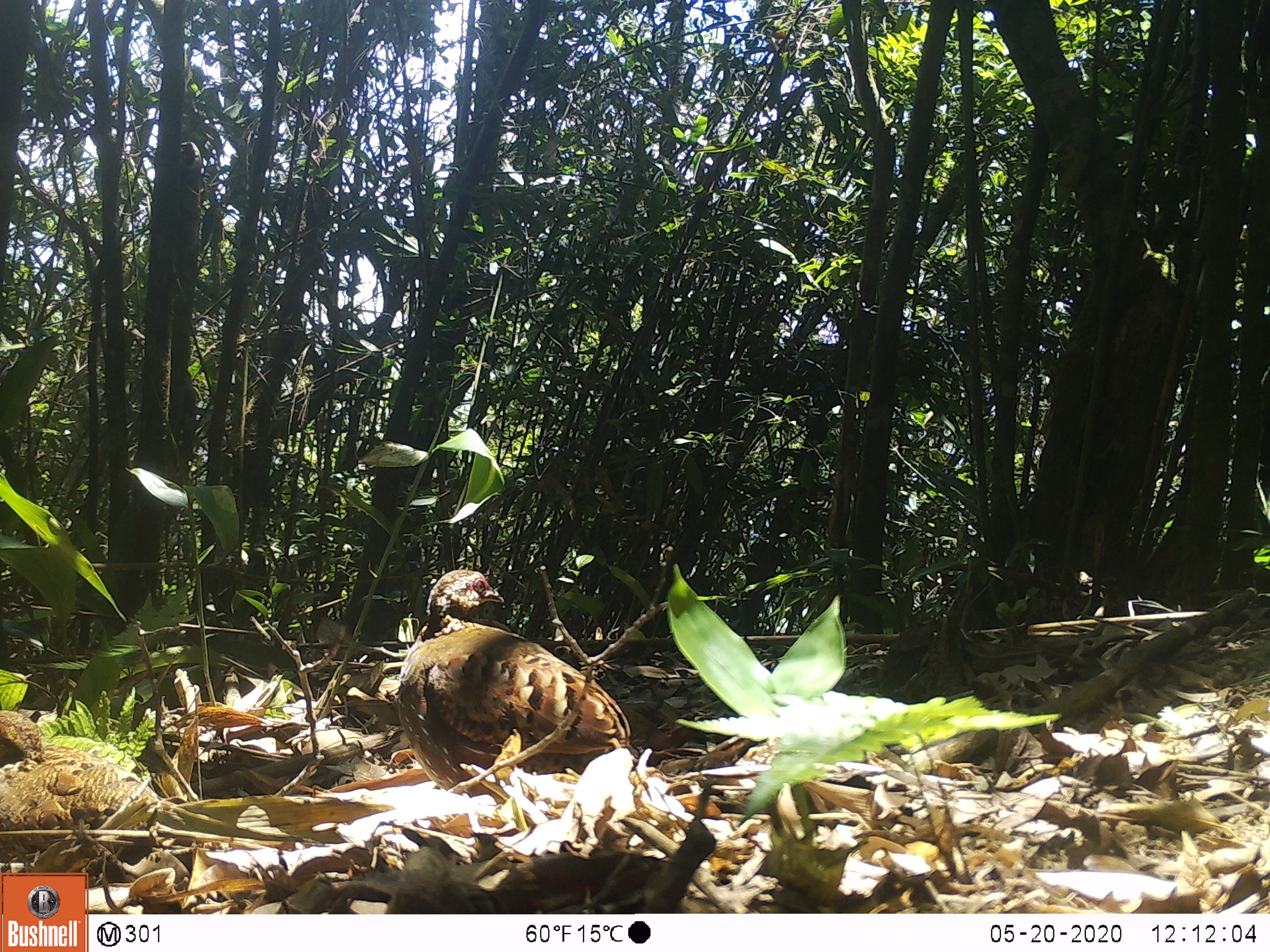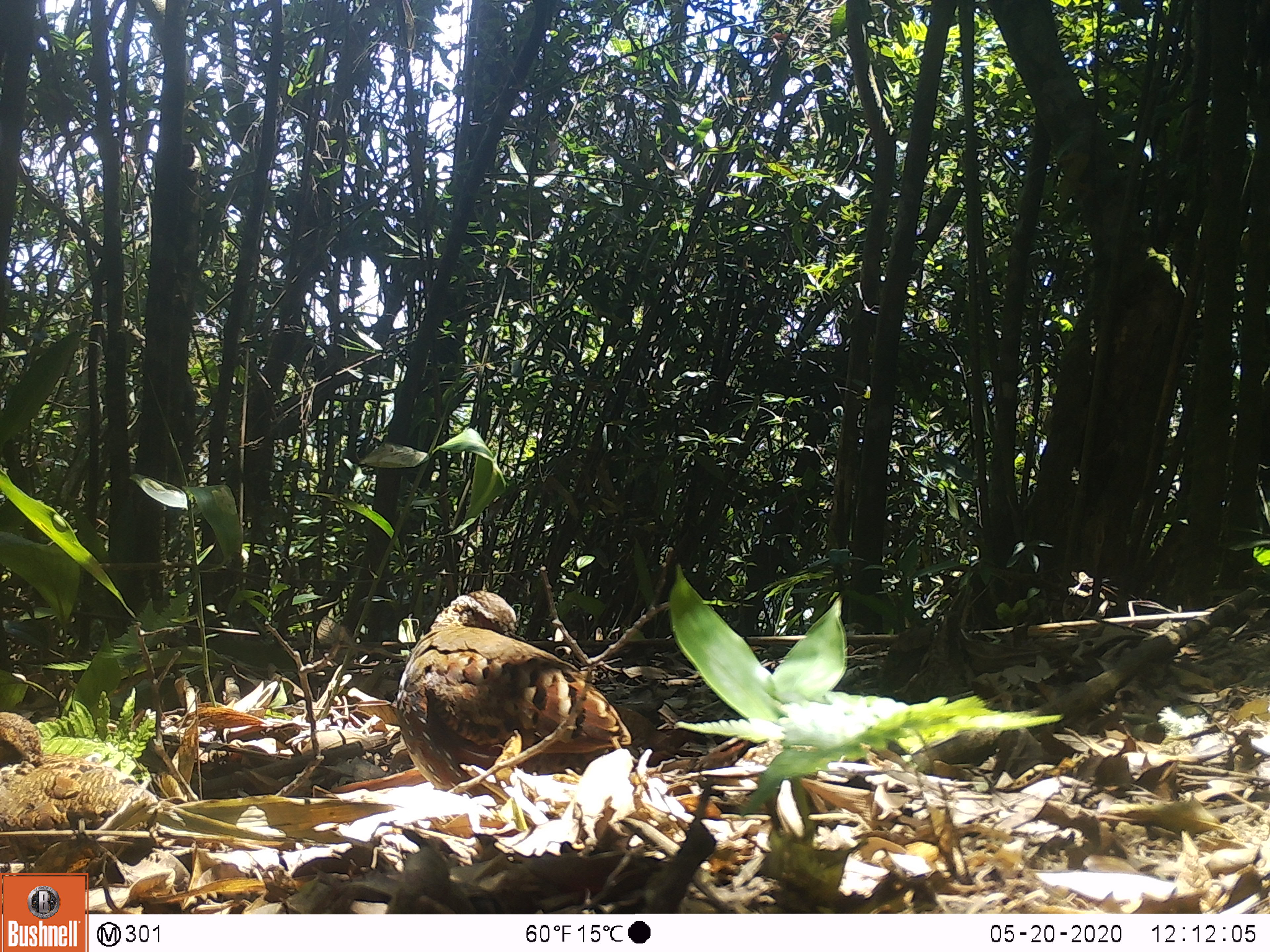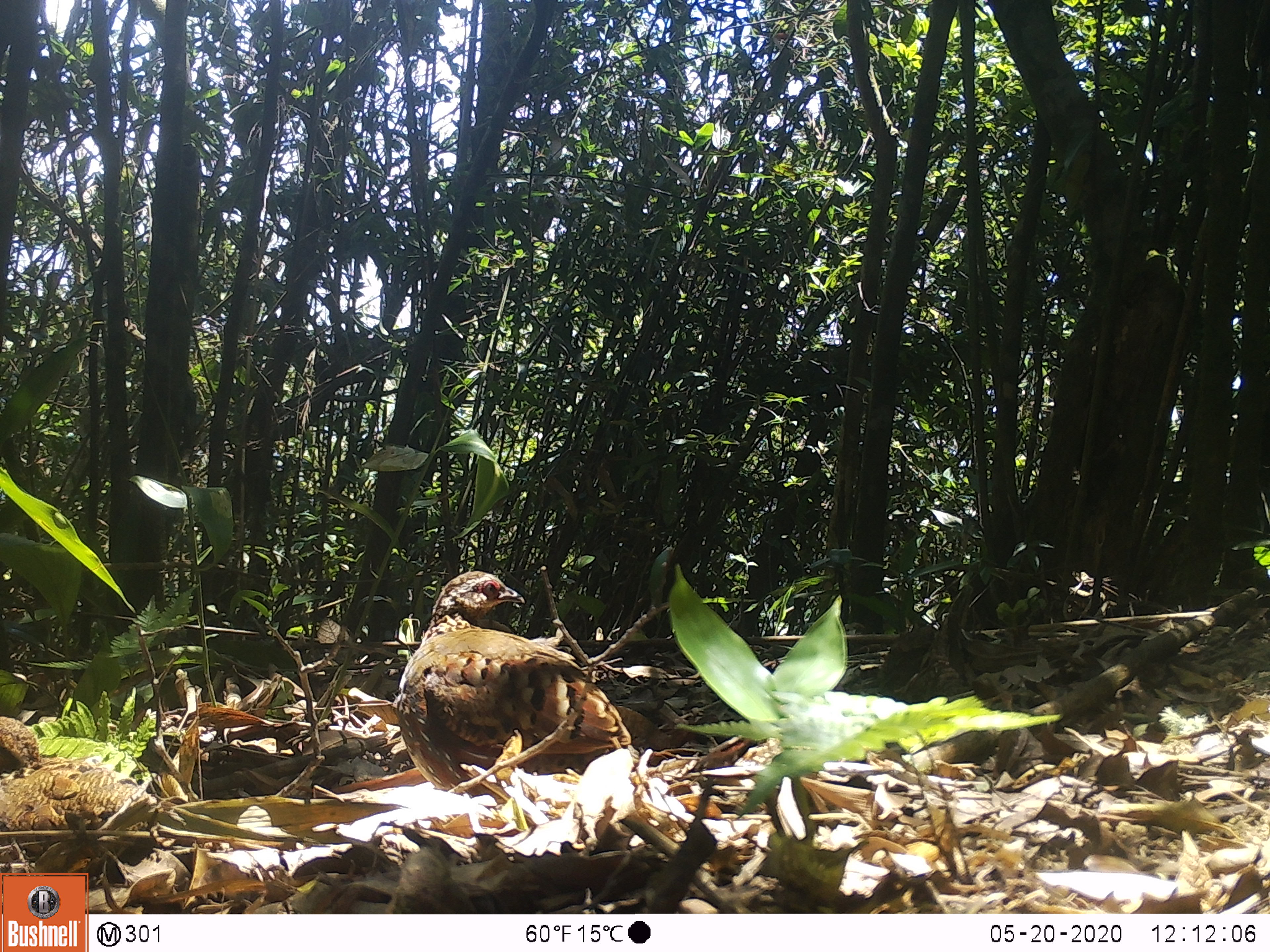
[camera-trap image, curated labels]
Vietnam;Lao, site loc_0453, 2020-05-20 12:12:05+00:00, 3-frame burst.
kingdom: Animalia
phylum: Chordata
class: Aves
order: Galliformes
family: Phasianidae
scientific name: Phasianidae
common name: partridge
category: unidentified partridge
Unidentified partridge (partridge) (Phasianidae). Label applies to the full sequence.